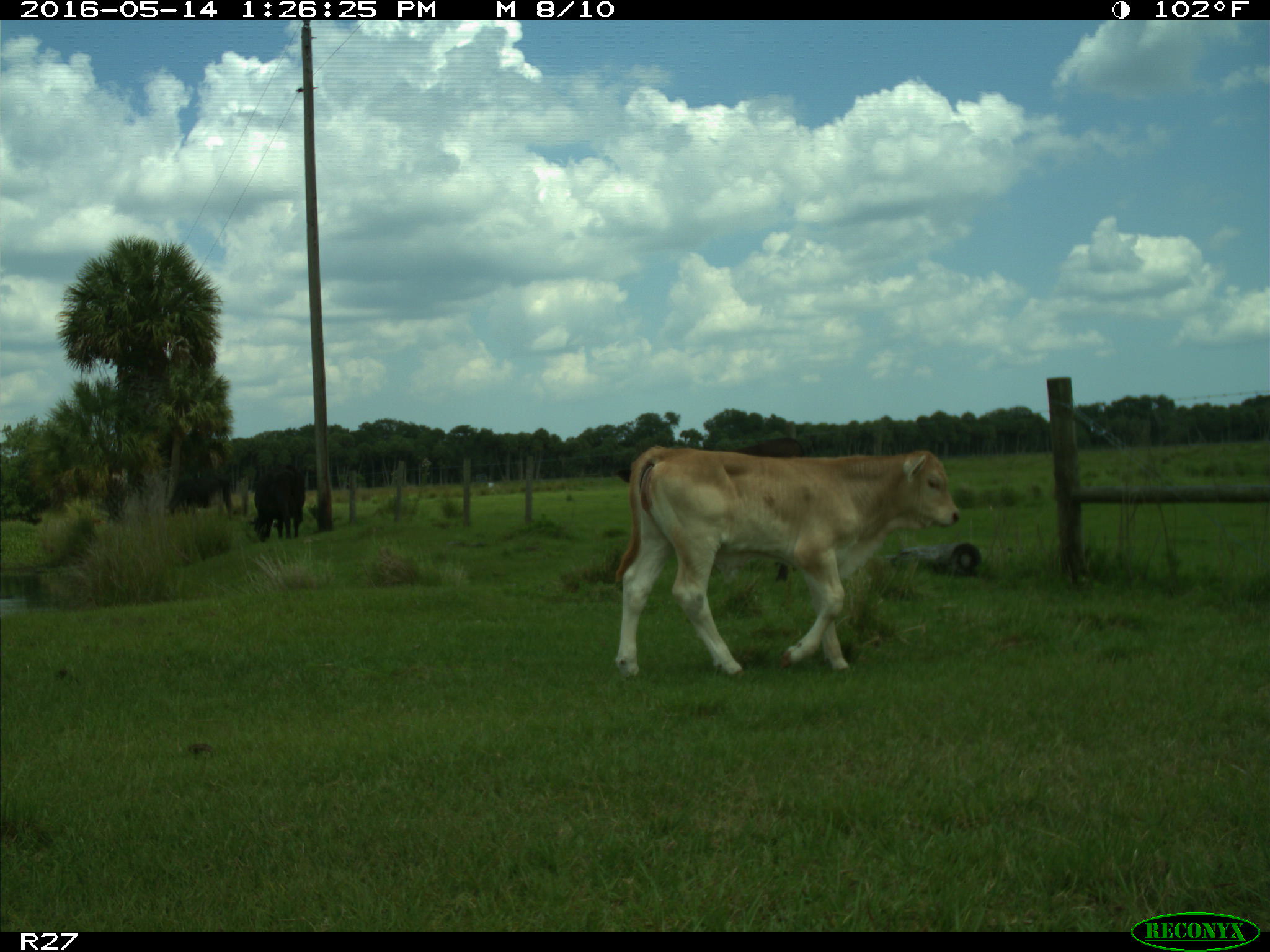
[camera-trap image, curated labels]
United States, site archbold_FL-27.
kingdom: Animalia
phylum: Chordata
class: Mammalia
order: Artiodactyla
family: Bovidae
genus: Bos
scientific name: Bos taurus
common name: domestic cow